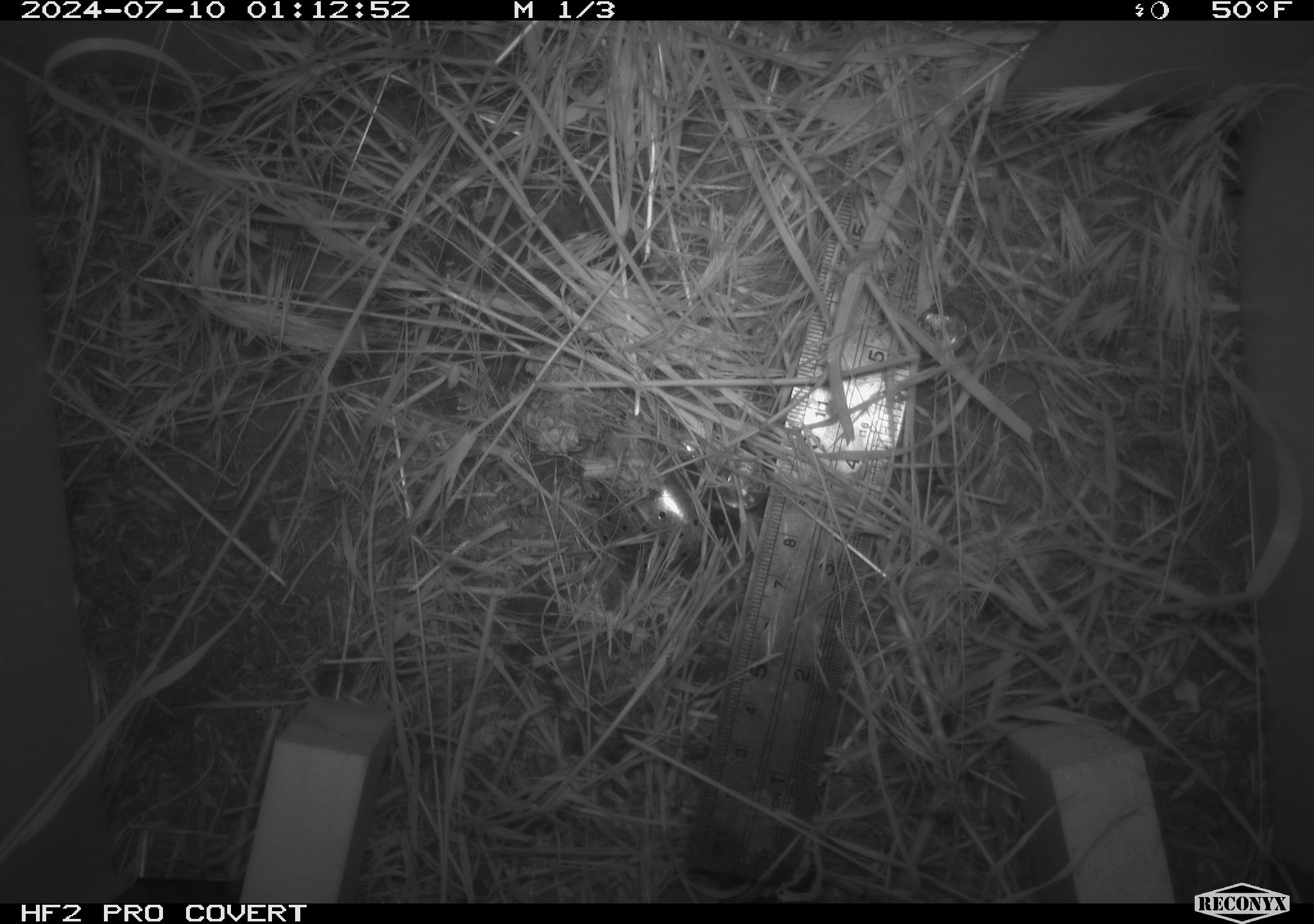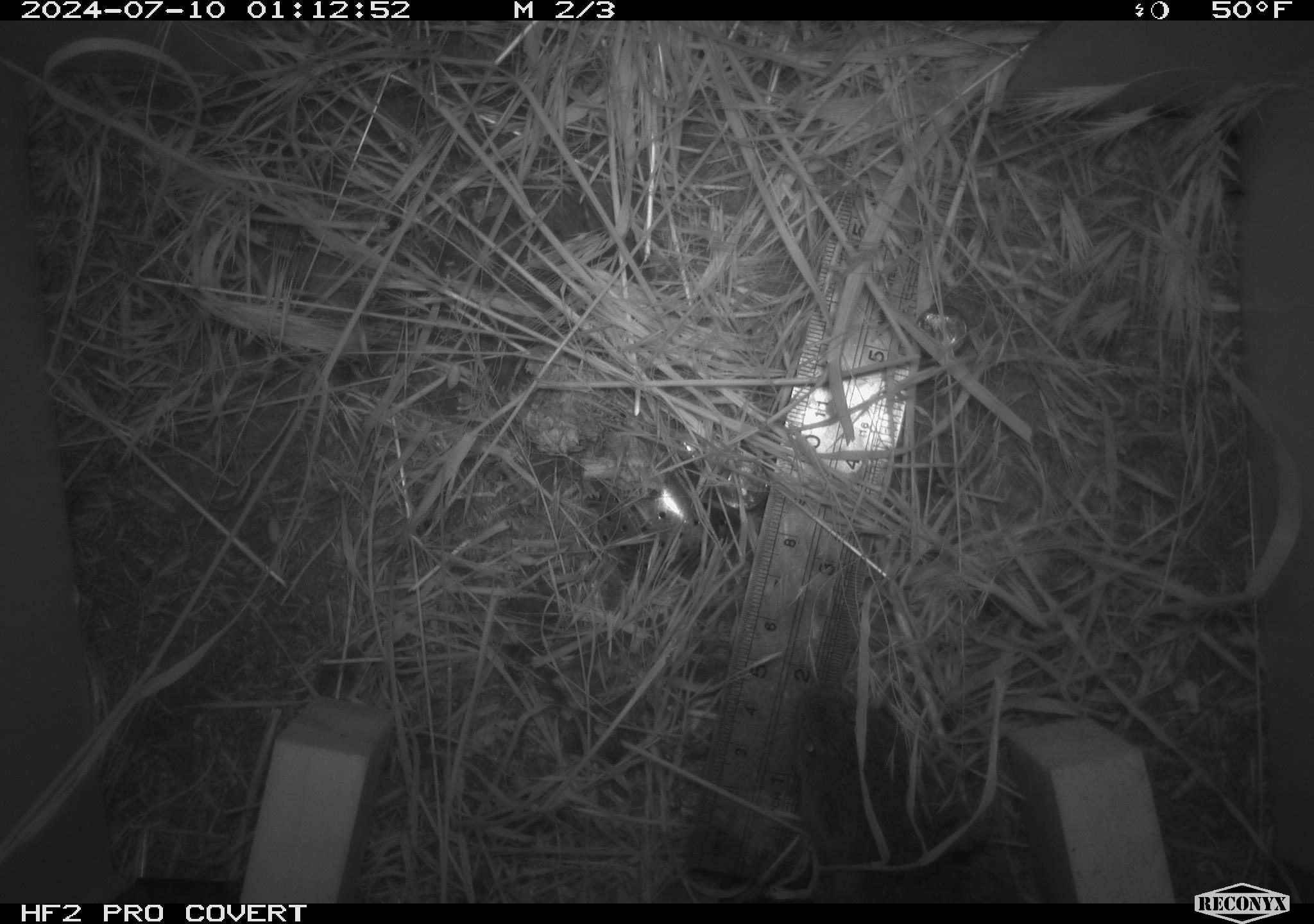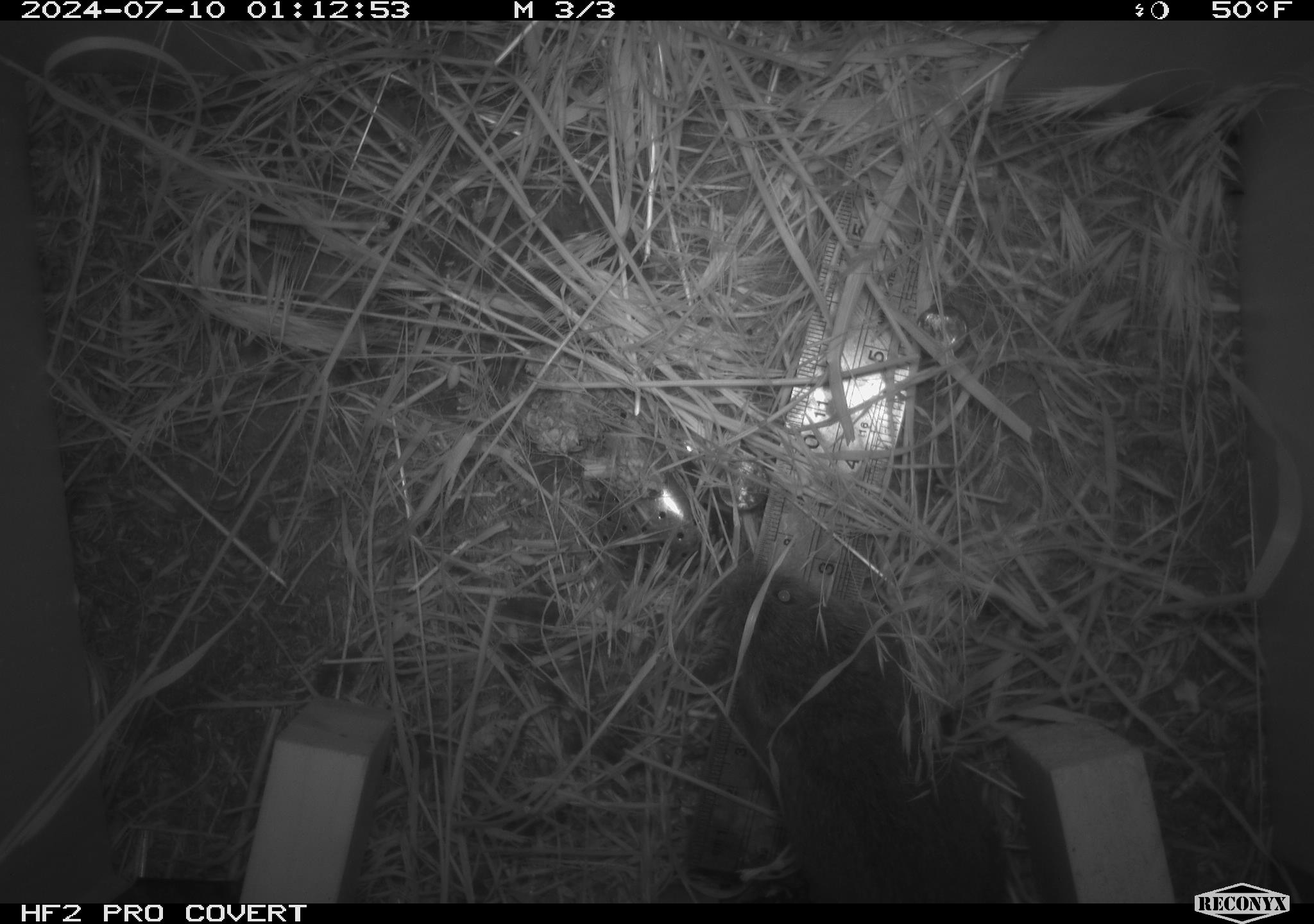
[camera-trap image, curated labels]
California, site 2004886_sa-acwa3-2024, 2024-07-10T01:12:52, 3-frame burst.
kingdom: Animalia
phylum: Chordata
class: Mammalia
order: Rodentia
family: Cricetidae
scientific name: Arvicolinae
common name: voles, lemmings, and muskrats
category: arvicolinae subfamily